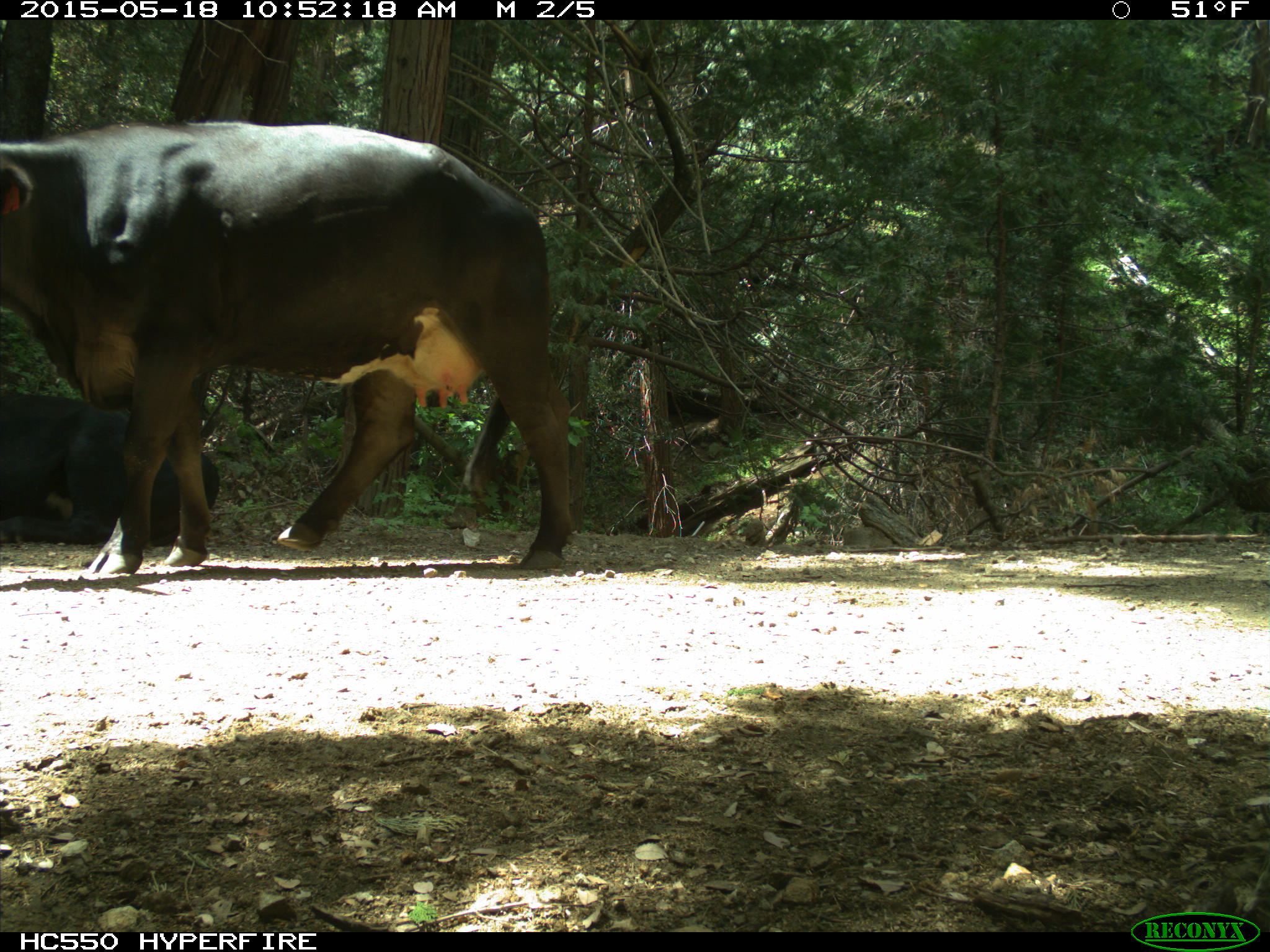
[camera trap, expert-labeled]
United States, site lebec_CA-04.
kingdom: Animalia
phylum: Chordata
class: Mammalia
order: Artiodactyla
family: Bovidae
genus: Bos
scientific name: Bos taurus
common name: domestic cow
Bos taurus (domestic cow).